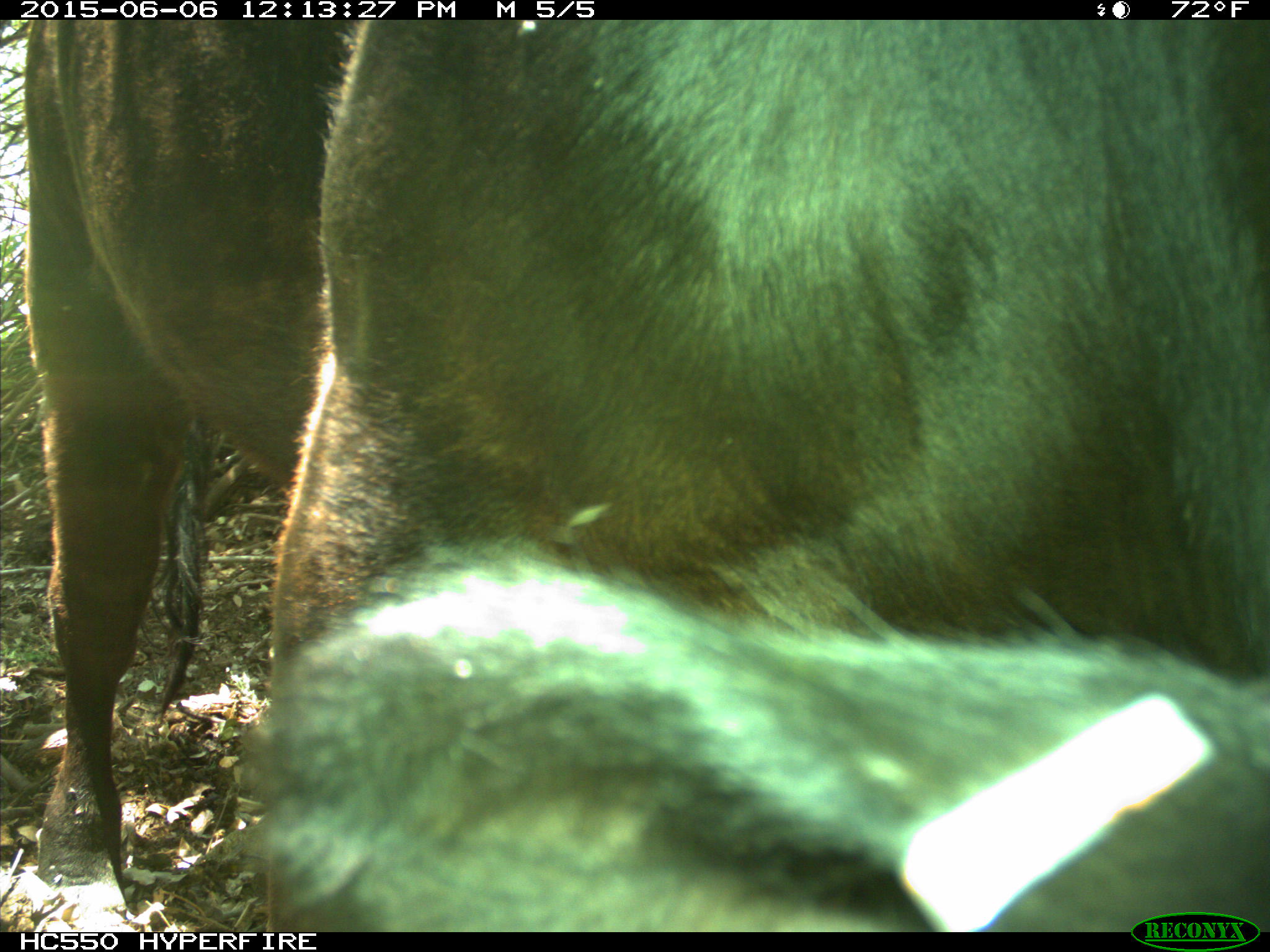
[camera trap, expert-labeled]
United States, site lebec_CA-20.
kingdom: Animalia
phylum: Chordata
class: Mammalia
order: Artiodactyla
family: Bovidae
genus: Bos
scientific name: Bos taurus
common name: domestic cow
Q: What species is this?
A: Bos taurus (domestic cow).